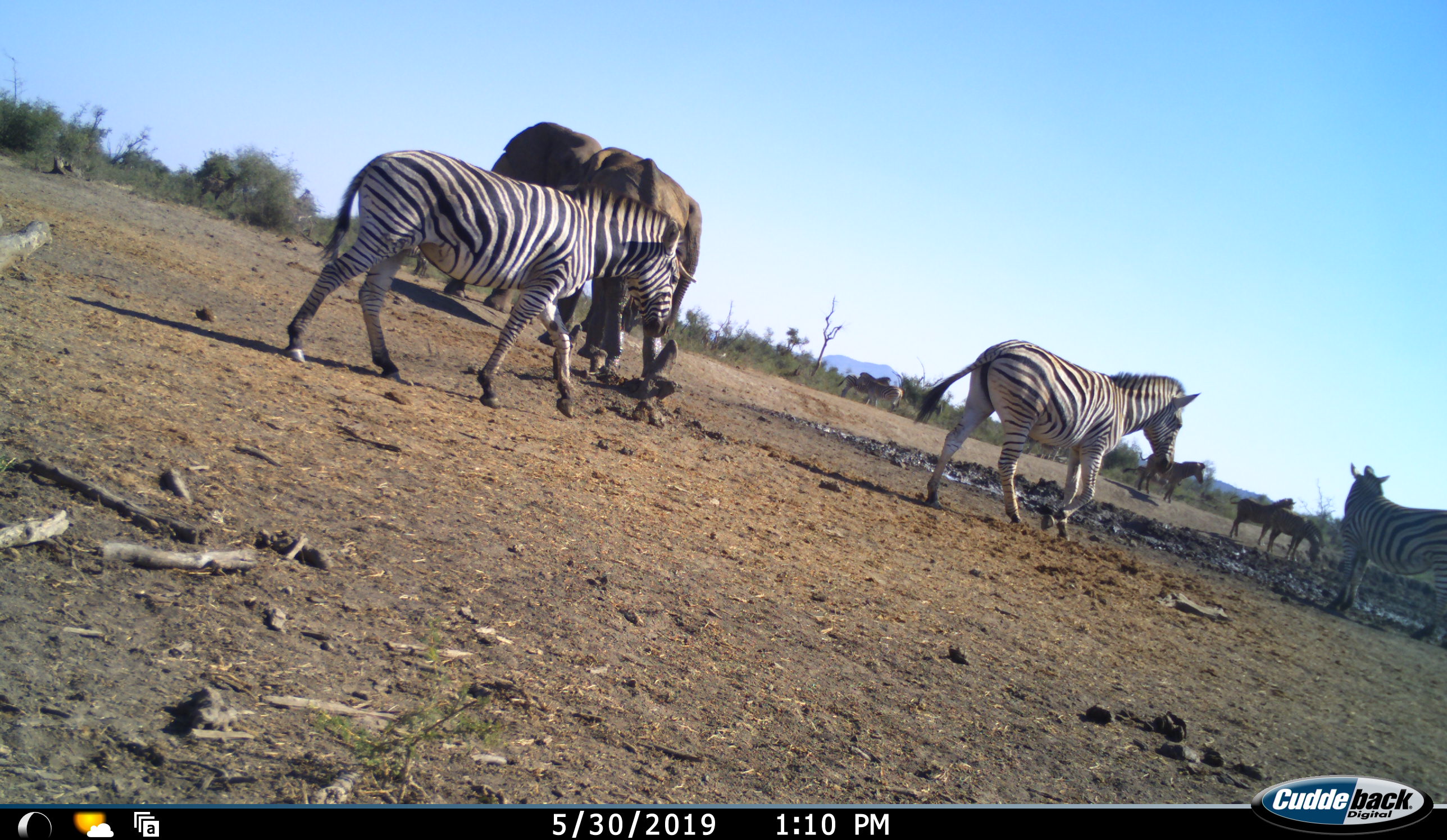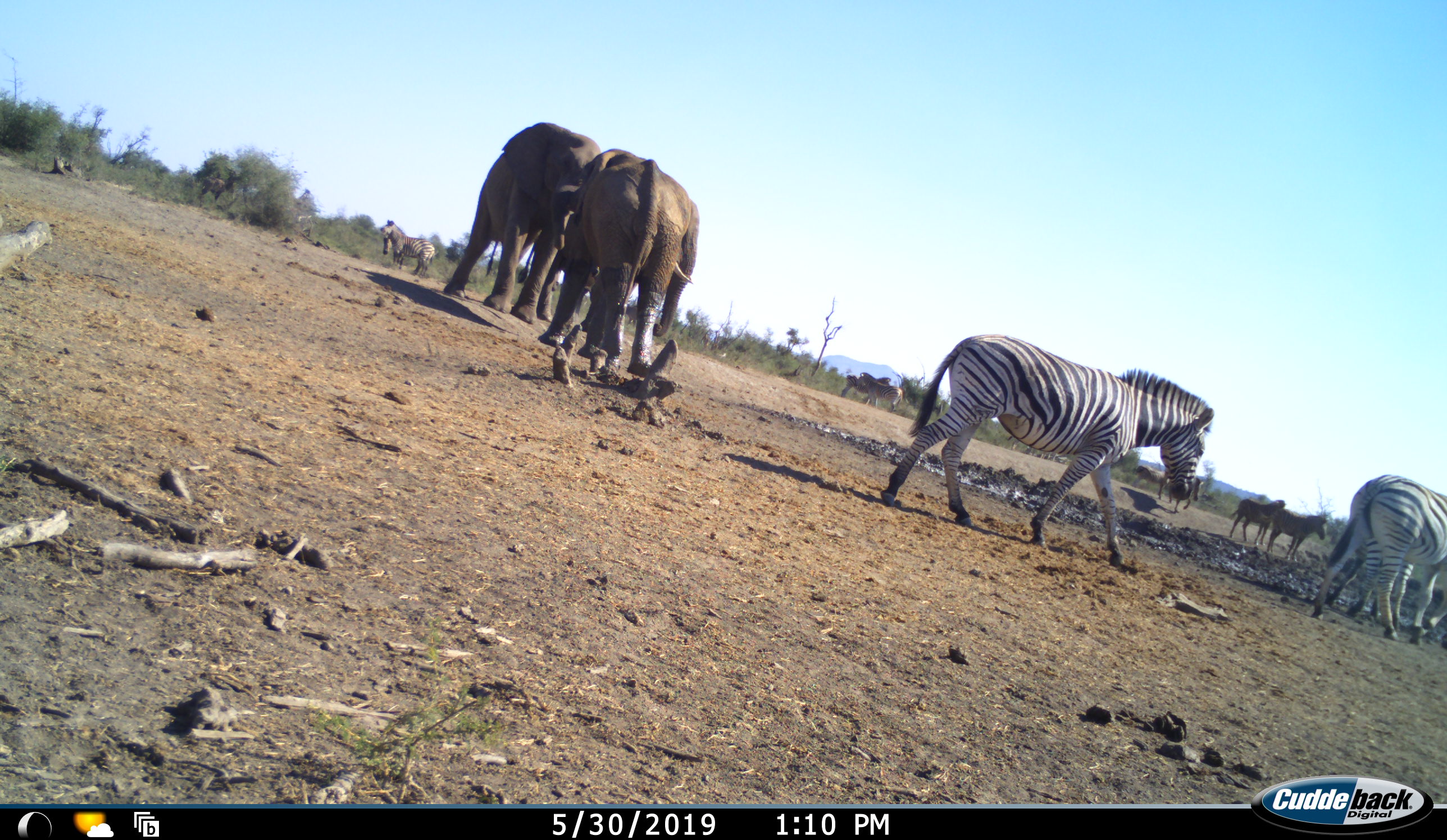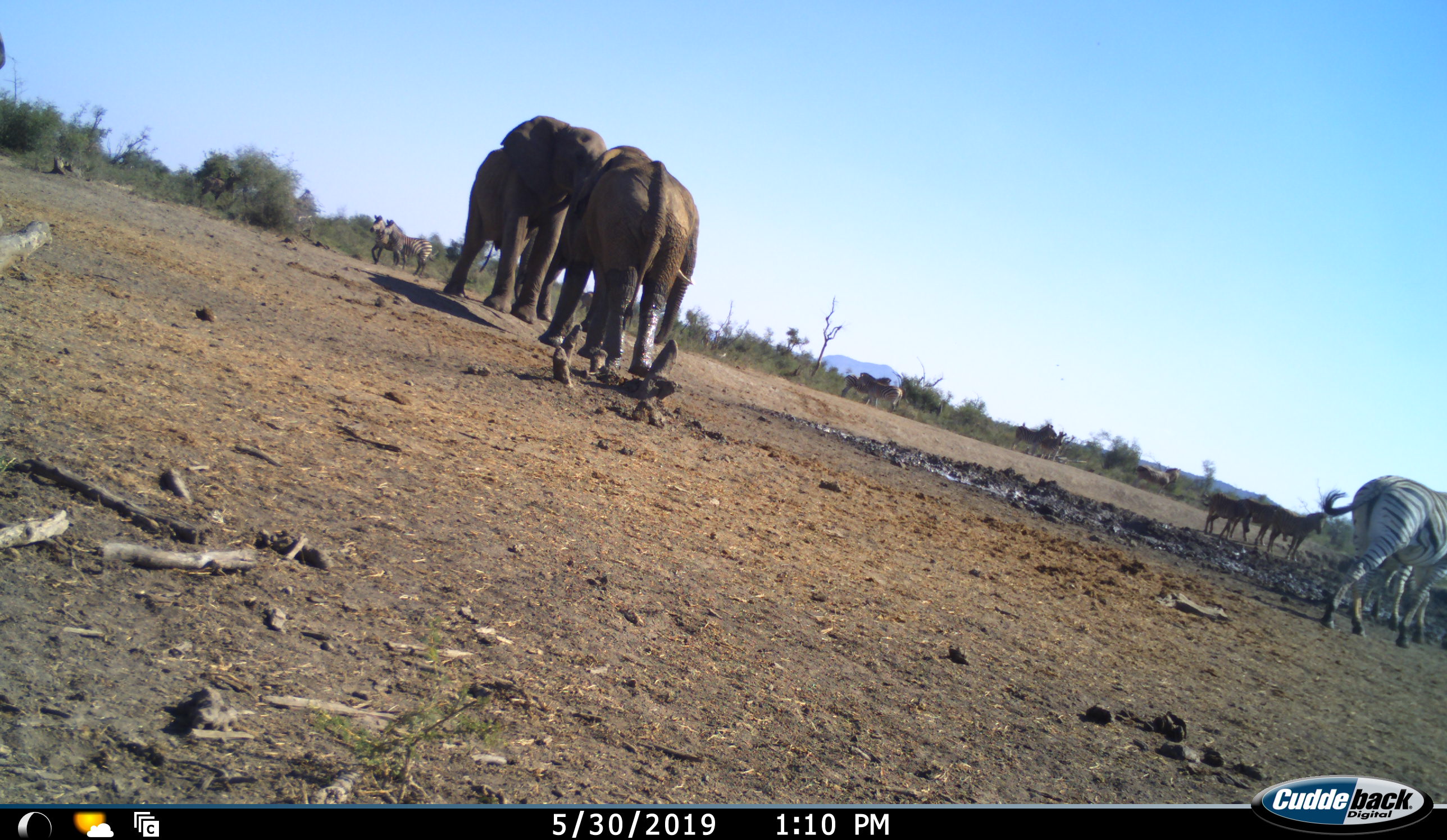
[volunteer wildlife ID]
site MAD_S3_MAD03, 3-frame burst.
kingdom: Animalia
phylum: Chordata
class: Mammalia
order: Proboscidea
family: Elephantidae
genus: Loxodonta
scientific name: Loxodonta africana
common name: african bush elephant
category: elephant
Elephant (african bush elephant) (Loxodonta africana), count 2. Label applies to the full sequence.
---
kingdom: Animalia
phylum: Chordata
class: Mammalia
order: Perissodactyla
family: Equidae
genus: Equus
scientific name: Equus quagga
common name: plains zebra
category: zebraplains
Zebraplains (plains zebra) (Equus quagga), count 10. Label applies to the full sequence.